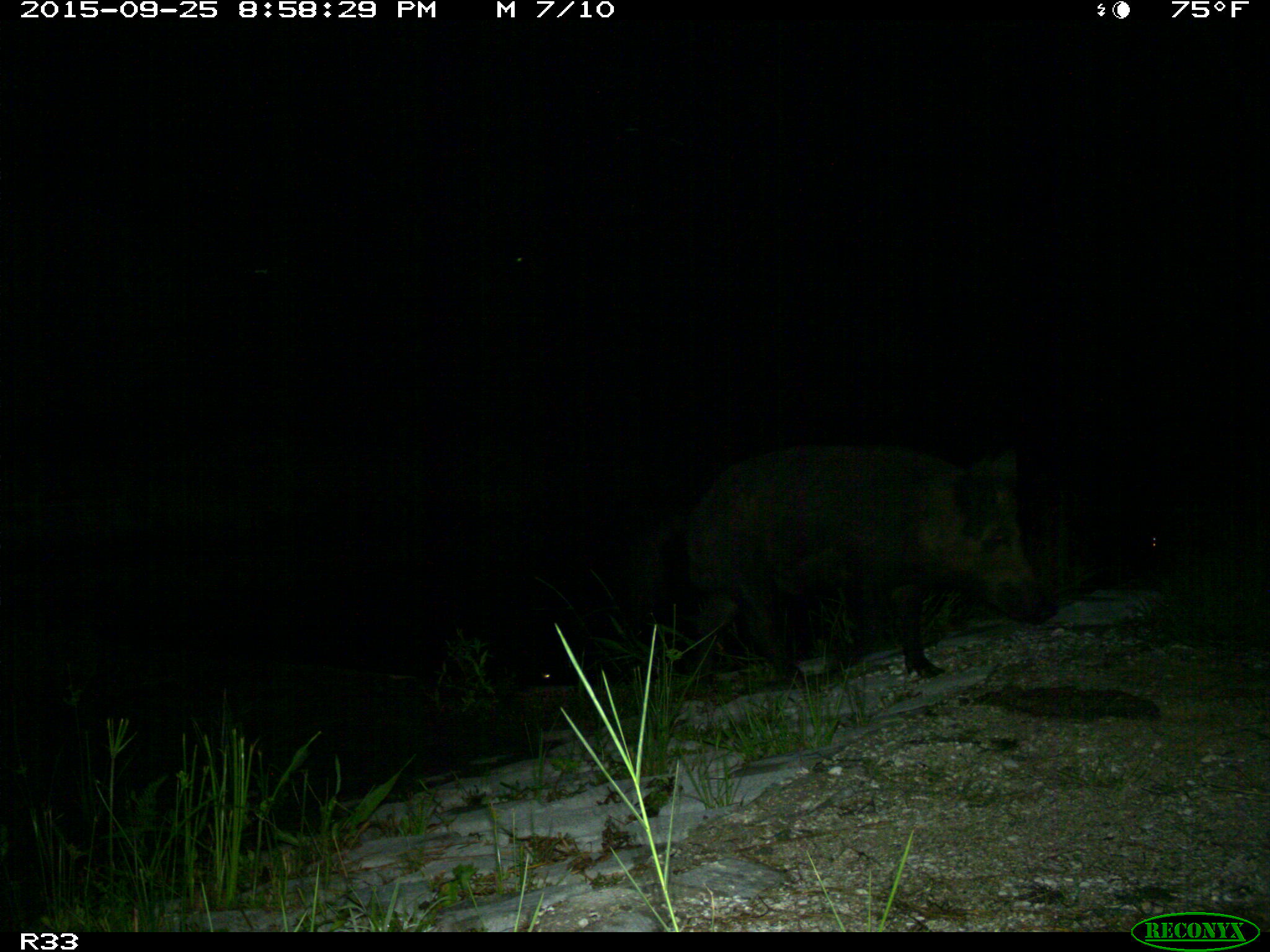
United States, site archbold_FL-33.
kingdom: Animalia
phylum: Chordata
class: Mammalia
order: Artiodactyla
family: Suidae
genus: Sus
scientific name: Sus scrofa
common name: wild boar